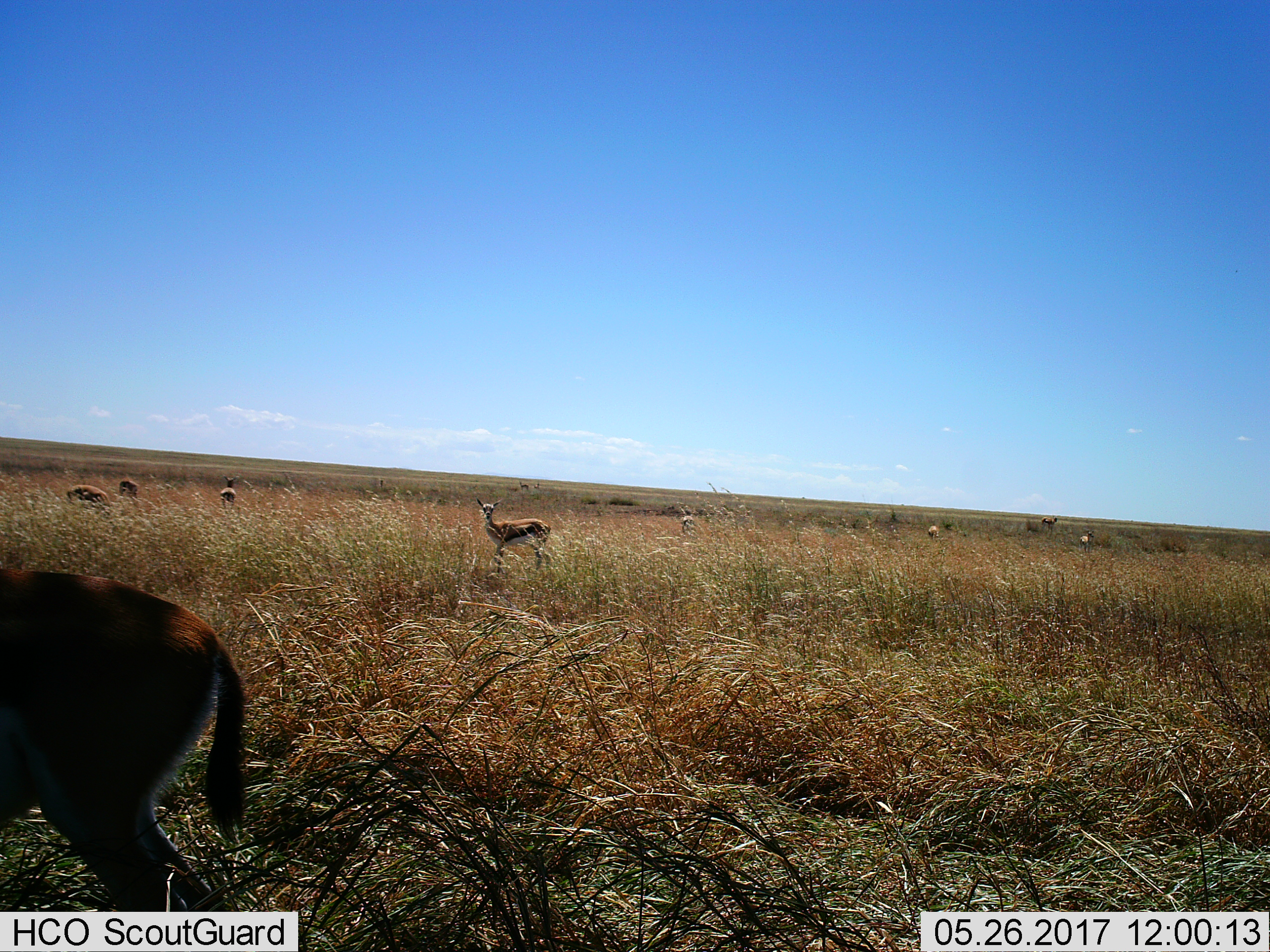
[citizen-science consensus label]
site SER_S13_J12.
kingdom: Animalia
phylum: Chordata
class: Mammalia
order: Artiodactyla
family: Bovidae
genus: Eudorcas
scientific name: Eudorcas thomsonii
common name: thomson's gazelle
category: gazellethomsons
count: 9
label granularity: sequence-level